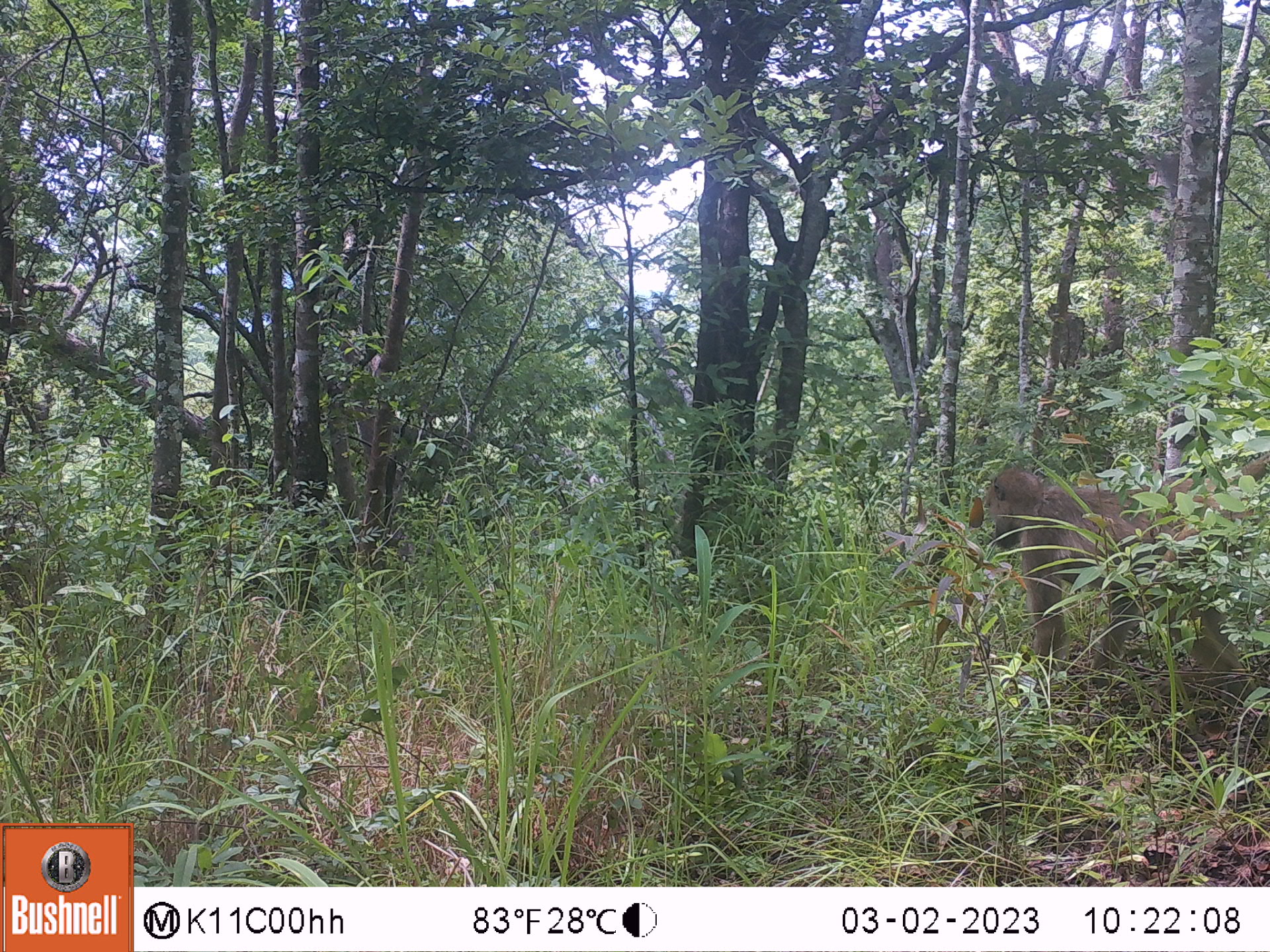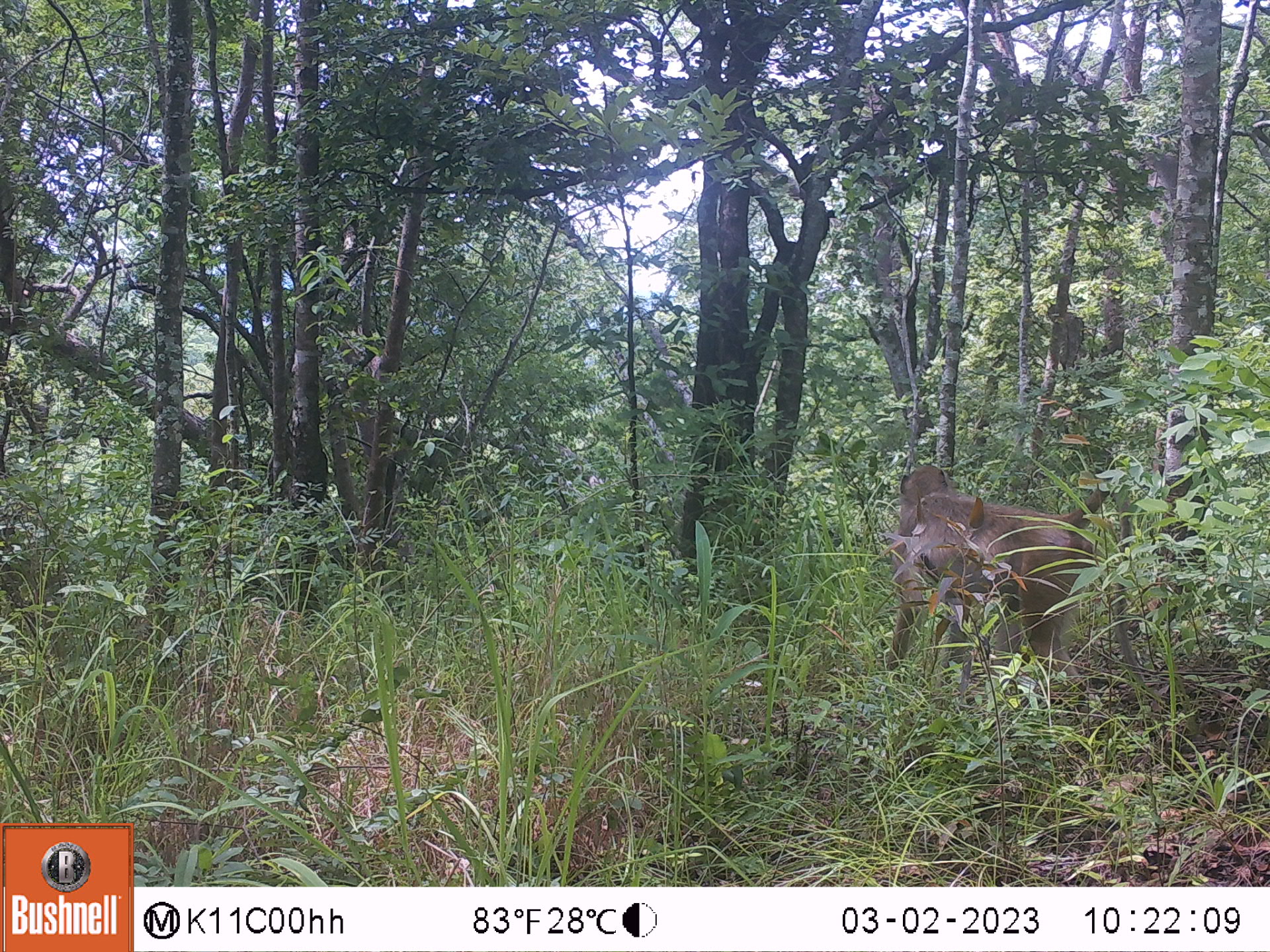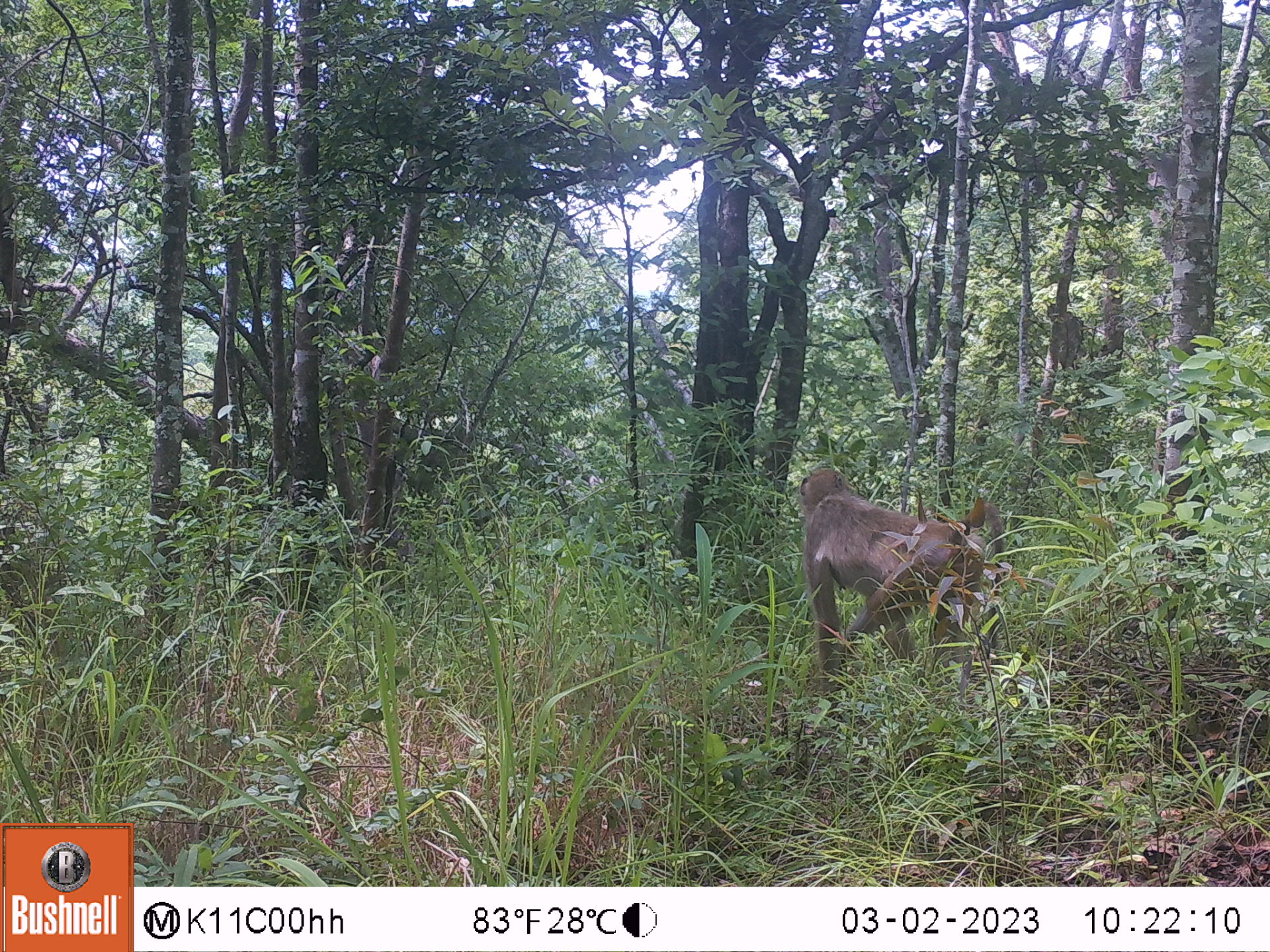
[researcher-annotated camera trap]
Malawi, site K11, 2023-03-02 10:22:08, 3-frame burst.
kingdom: Animalia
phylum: Chordata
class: Mammalia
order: Primates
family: Cercopithecidae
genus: Papio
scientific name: Papio cynocephalus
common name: yellow baboon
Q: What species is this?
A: Yellow baboon (Papio cynocephalus).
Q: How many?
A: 1.